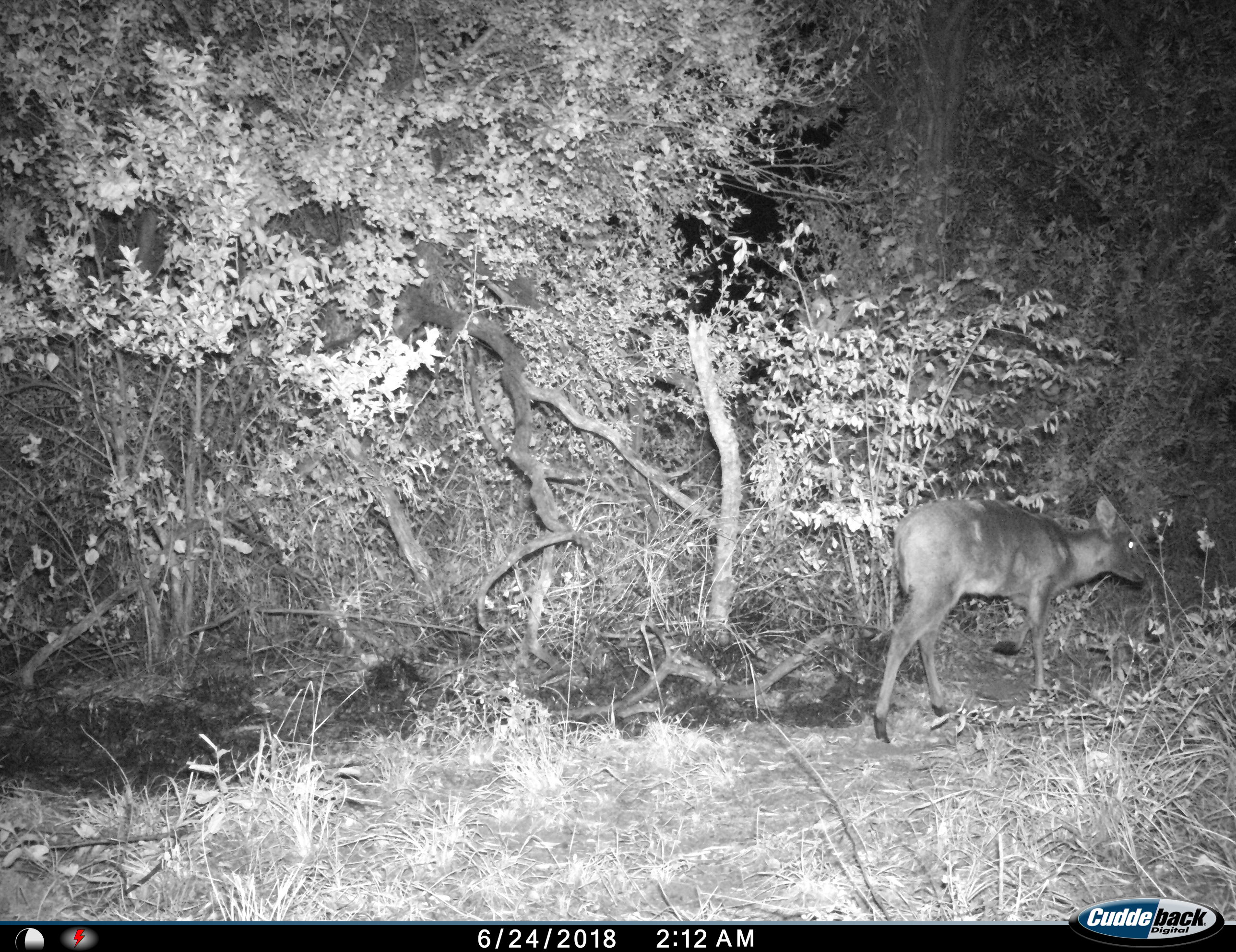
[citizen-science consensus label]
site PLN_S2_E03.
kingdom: Animalia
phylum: Chordata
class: Mammalia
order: Artiodactyla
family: Bovidae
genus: Sylvicapra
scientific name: Sylvicapra grimmia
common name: common duiker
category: duikercommongrey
Duikercommongrey (common duiker) (Sylvicapra grimmia), count 1. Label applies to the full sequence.